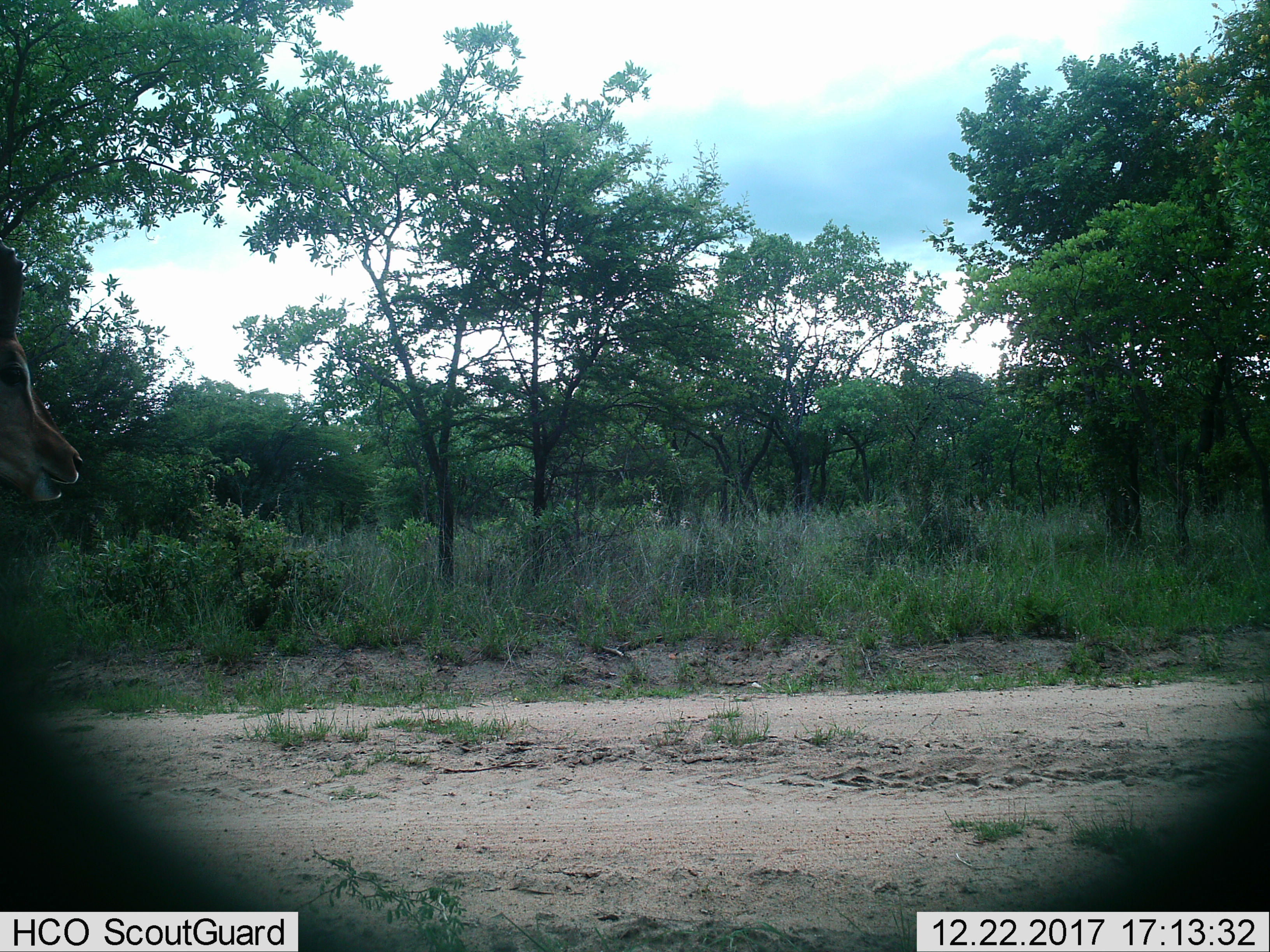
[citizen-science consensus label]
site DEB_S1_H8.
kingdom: Animalia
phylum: Chordata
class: Mammalia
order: Artiodactyla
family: Bovidae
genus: Aepyceros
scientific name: Aepyceros melampus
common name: impala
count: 1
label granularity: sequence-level